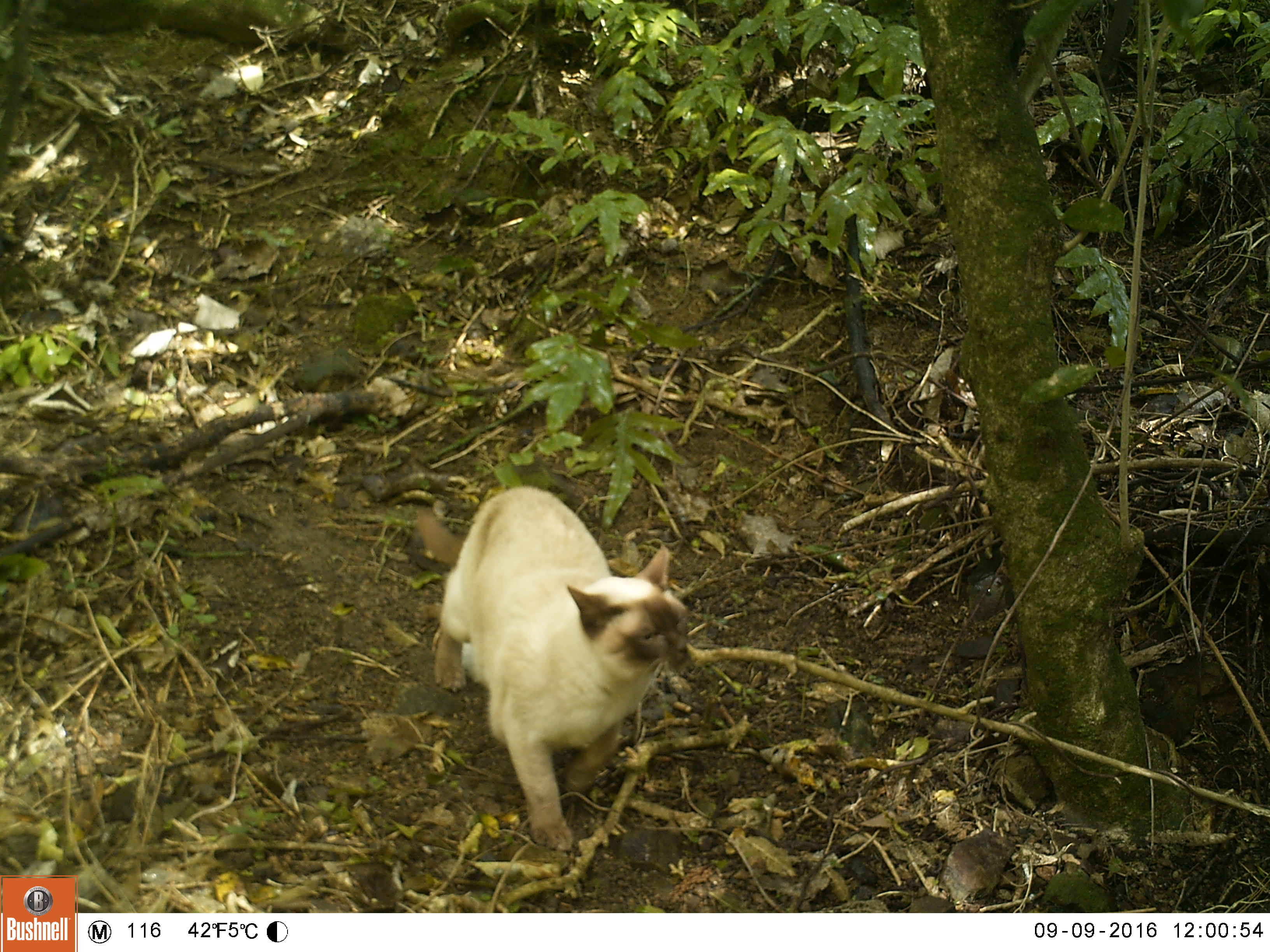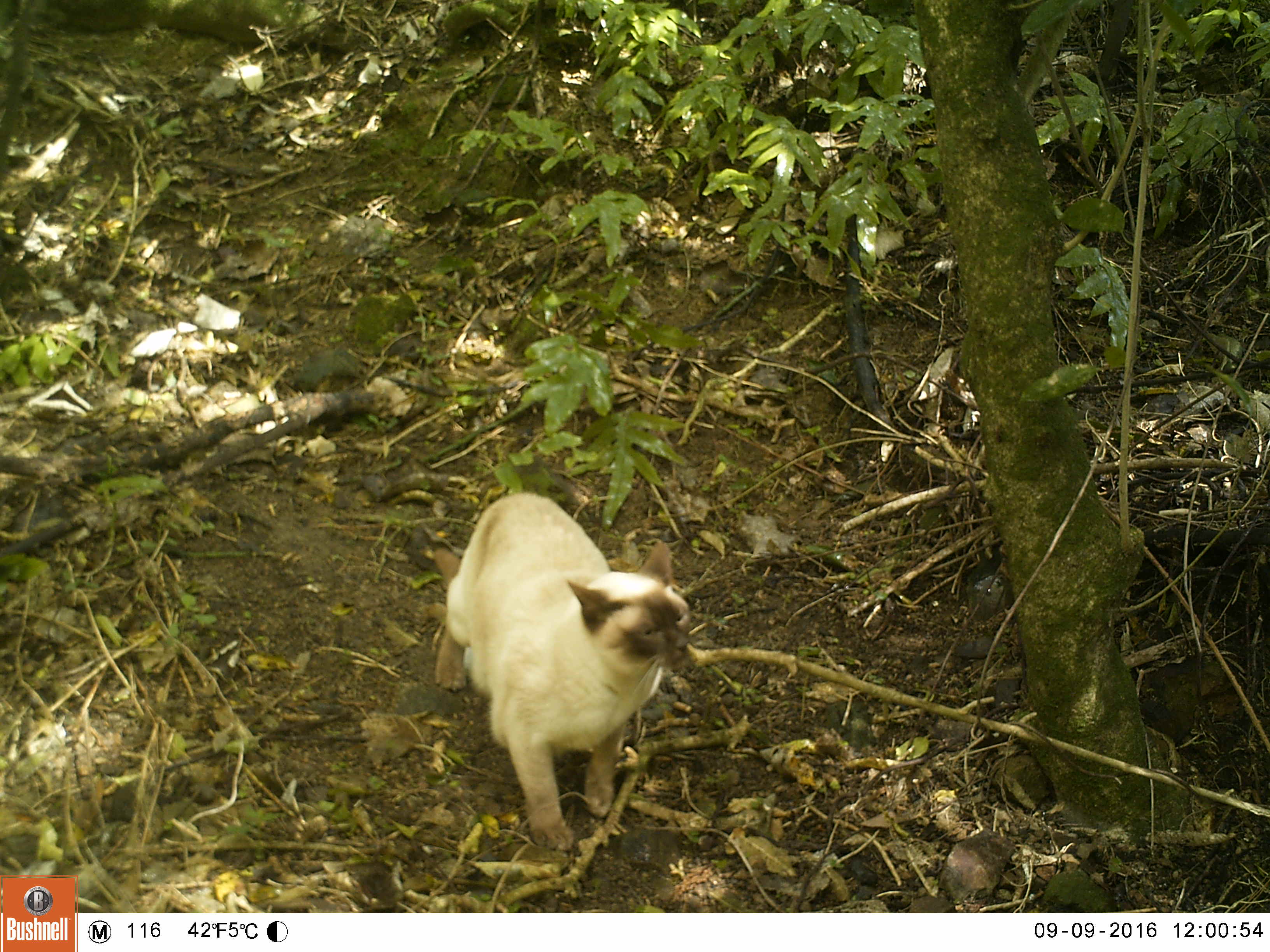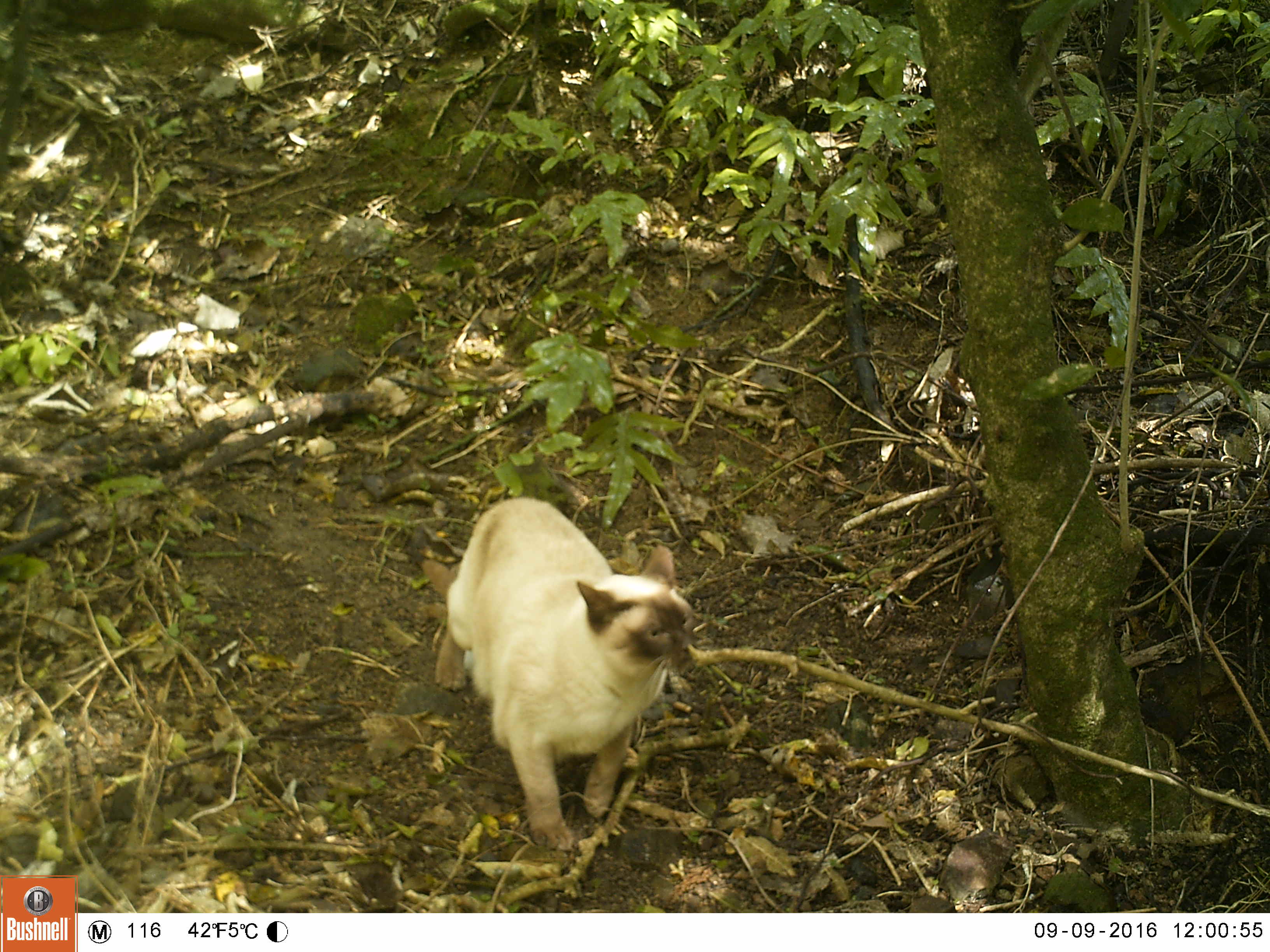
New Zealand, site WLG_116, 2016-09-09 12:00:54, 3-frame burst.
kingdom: Animalia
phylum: Chordata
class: Mammalia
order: Carnivora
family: Felidae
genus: Felis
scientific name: Felis catus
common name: domestic cat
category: cat